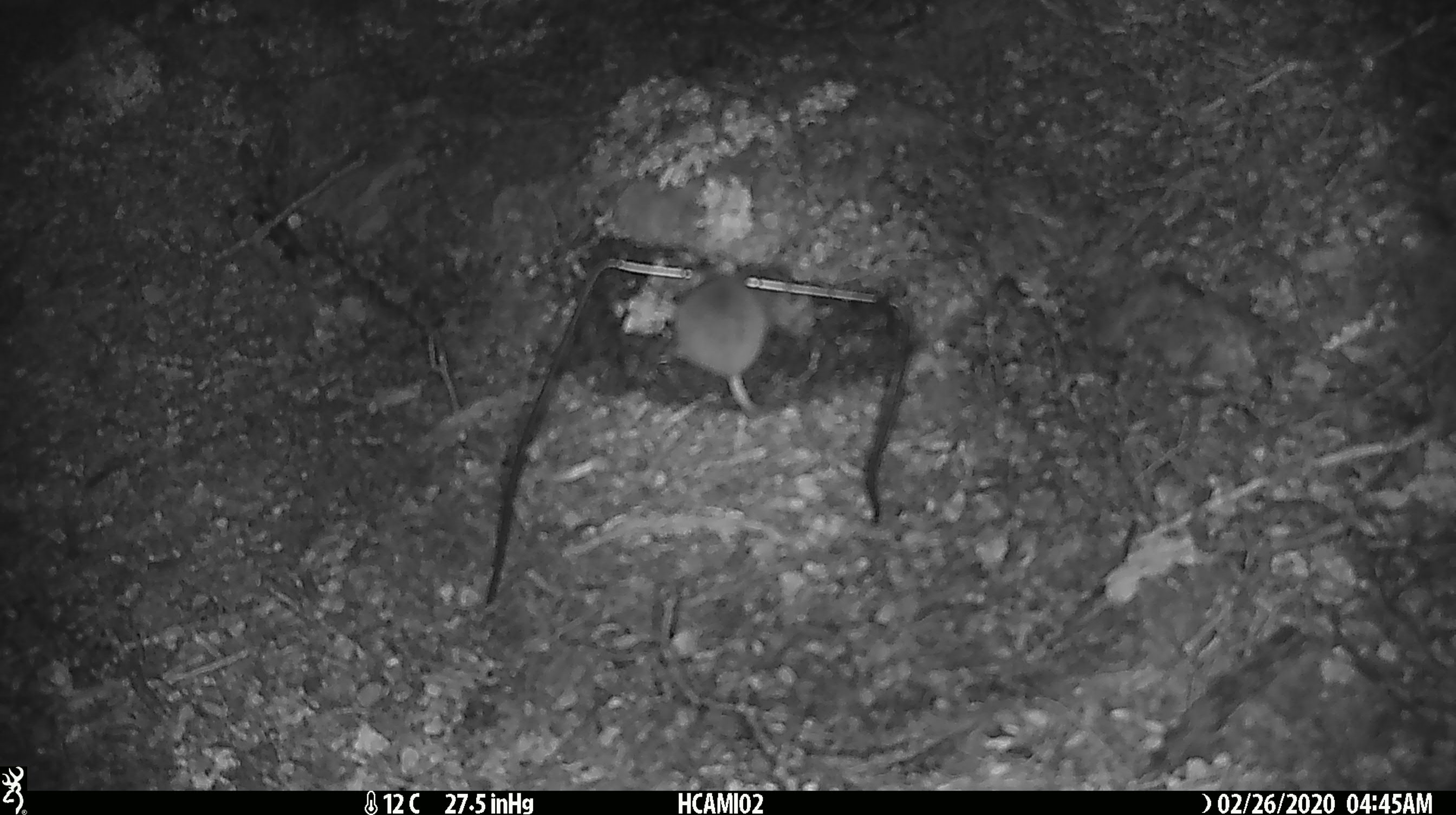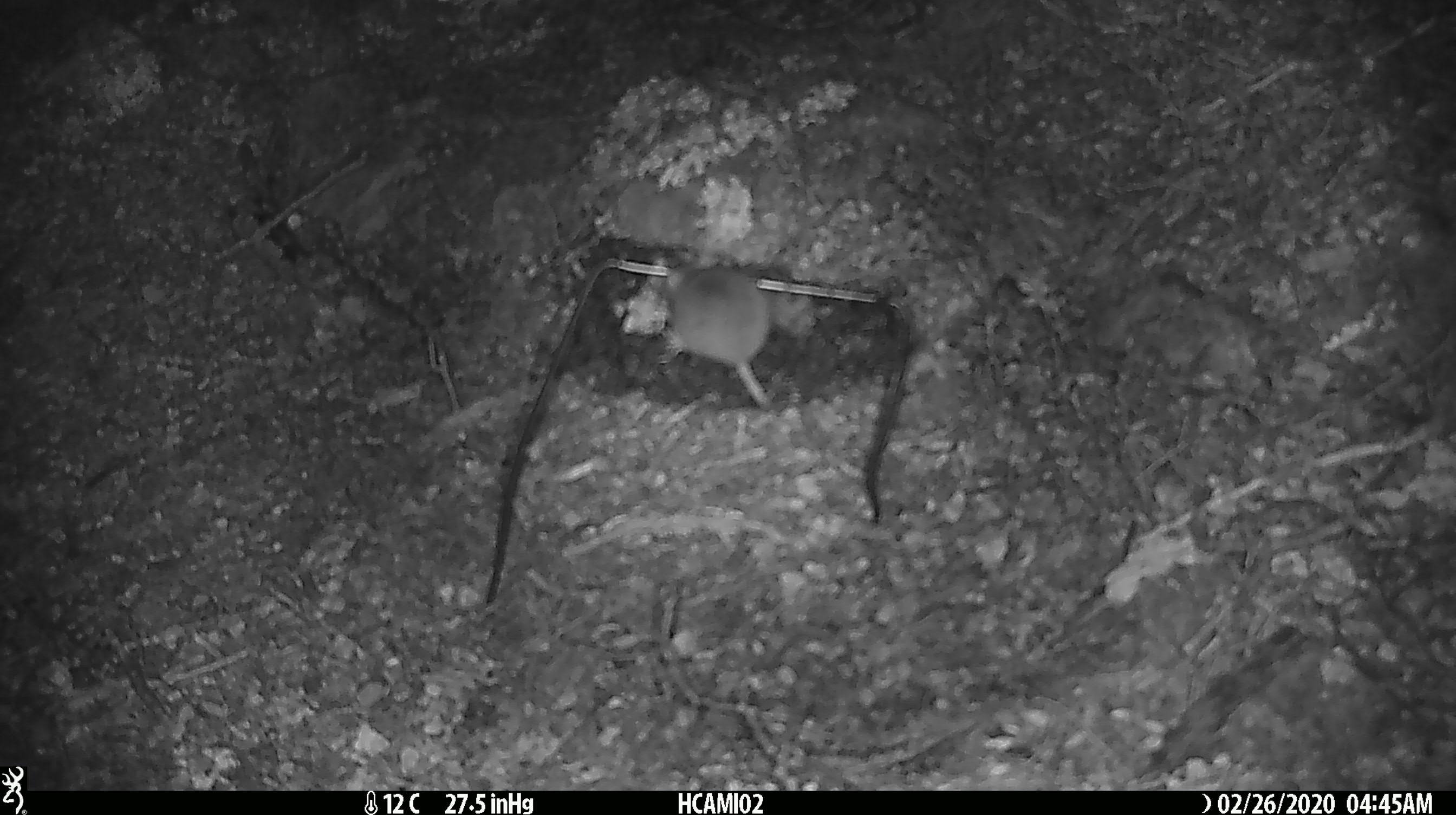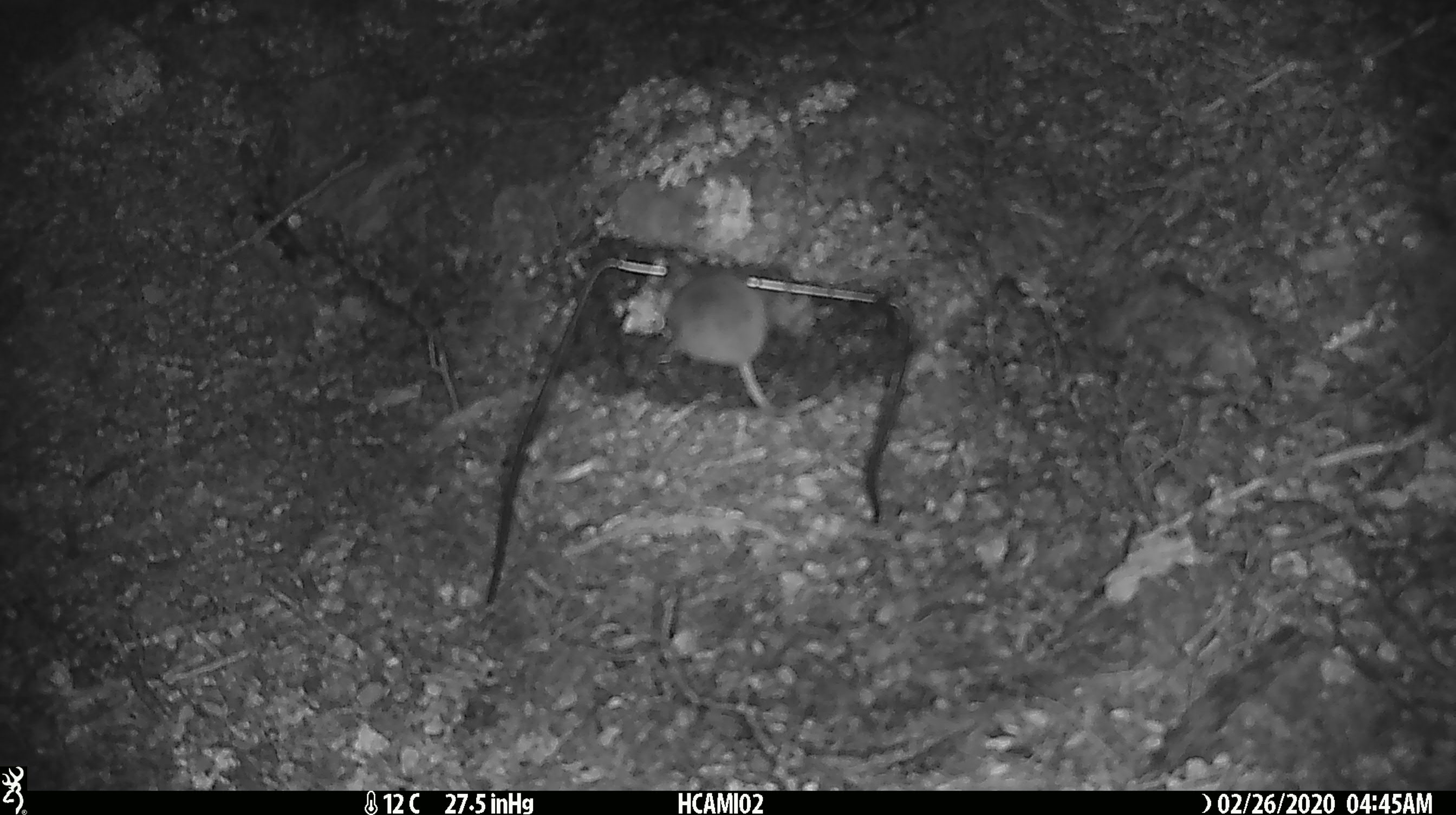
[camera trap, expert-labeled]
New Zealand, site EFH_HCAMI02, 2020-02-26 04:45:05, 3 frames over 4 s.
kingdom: Animalia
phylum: Chordata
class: Mammalia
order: Rodentia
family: Muridae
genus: Mus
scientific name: Mus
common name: mouse